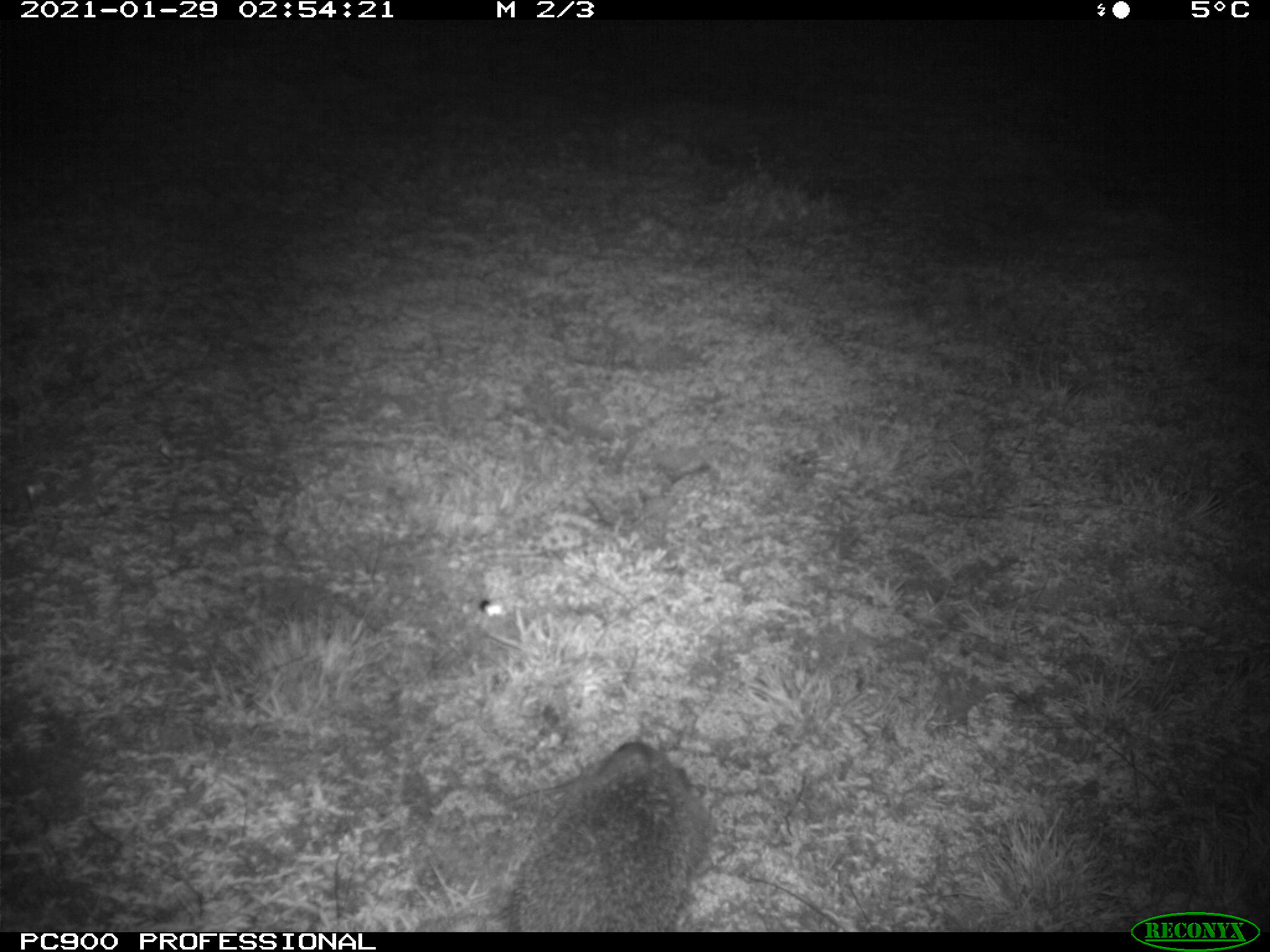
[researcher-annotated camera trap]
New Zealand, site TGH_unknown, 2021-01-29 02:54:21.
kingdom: Animalia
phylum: Chordata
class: Mammalia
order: Eulipotyphla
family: Erinaceidae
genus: Erinaceus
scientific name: Erinaceus europaeus europaeus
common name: european hedgehog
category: hedgehog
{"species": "hedgehog (european hedgehog) (Erinaceus europaeus europaeus)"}